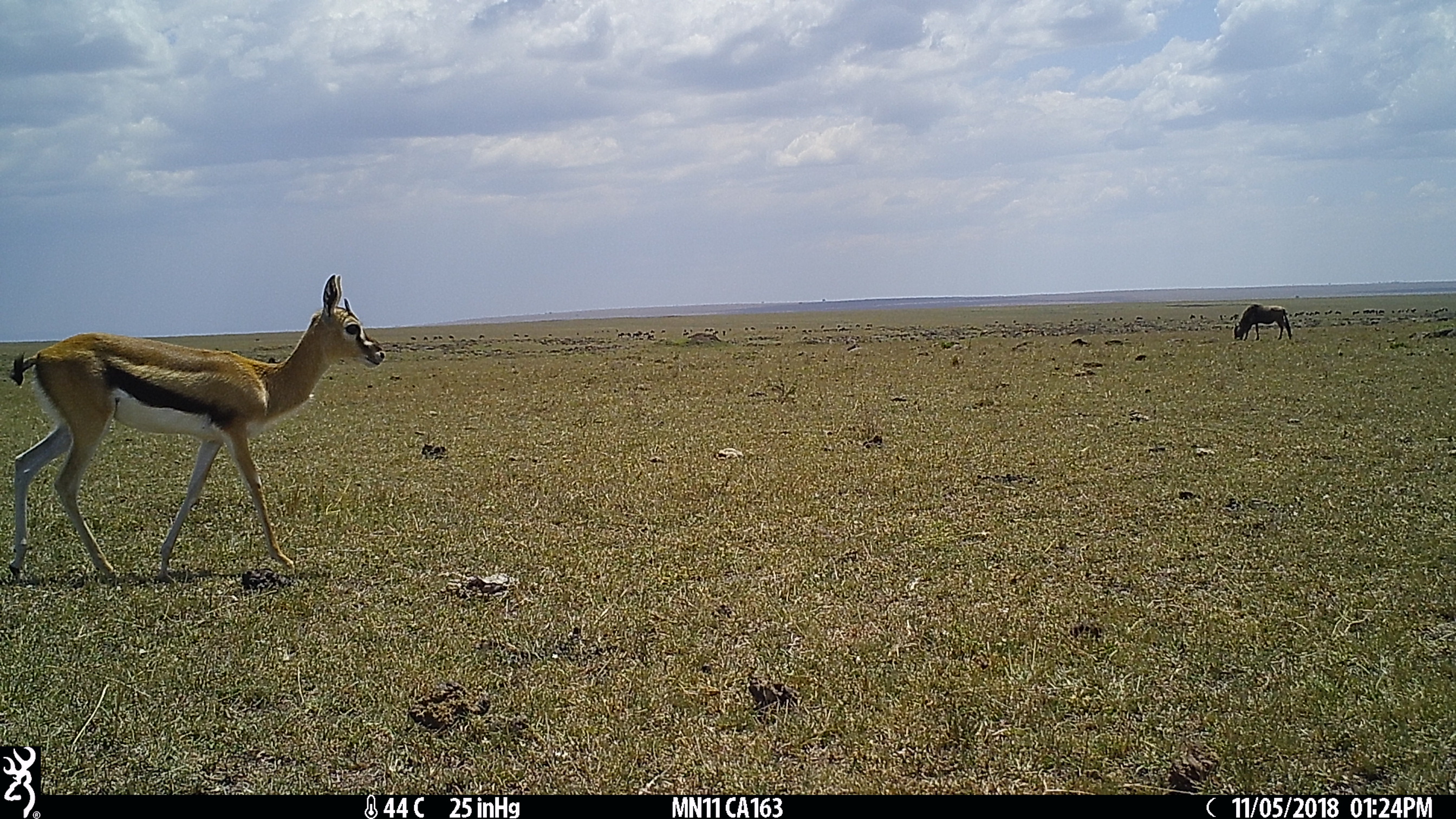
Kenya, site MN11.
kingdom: Animalia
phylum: Chordata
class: Mammalia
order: Artiodactyla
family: Bovidae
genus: Connochaetes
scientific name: Connochaetes taurinus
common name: blue wildebeest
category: wildebeest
Wildebeest (blue wildebeest) (Connochaetes taurinus).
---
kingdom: Animalia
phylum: Chordata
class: Mammalia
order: Artiodactyla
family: Bovidae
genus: Eudorcas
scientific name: Eudorcas thomsonii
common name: thomon's gazelle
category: gazelle thomsons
Gazelle thomsons (thomon's gazelle) (Eudorcas thomsonii).